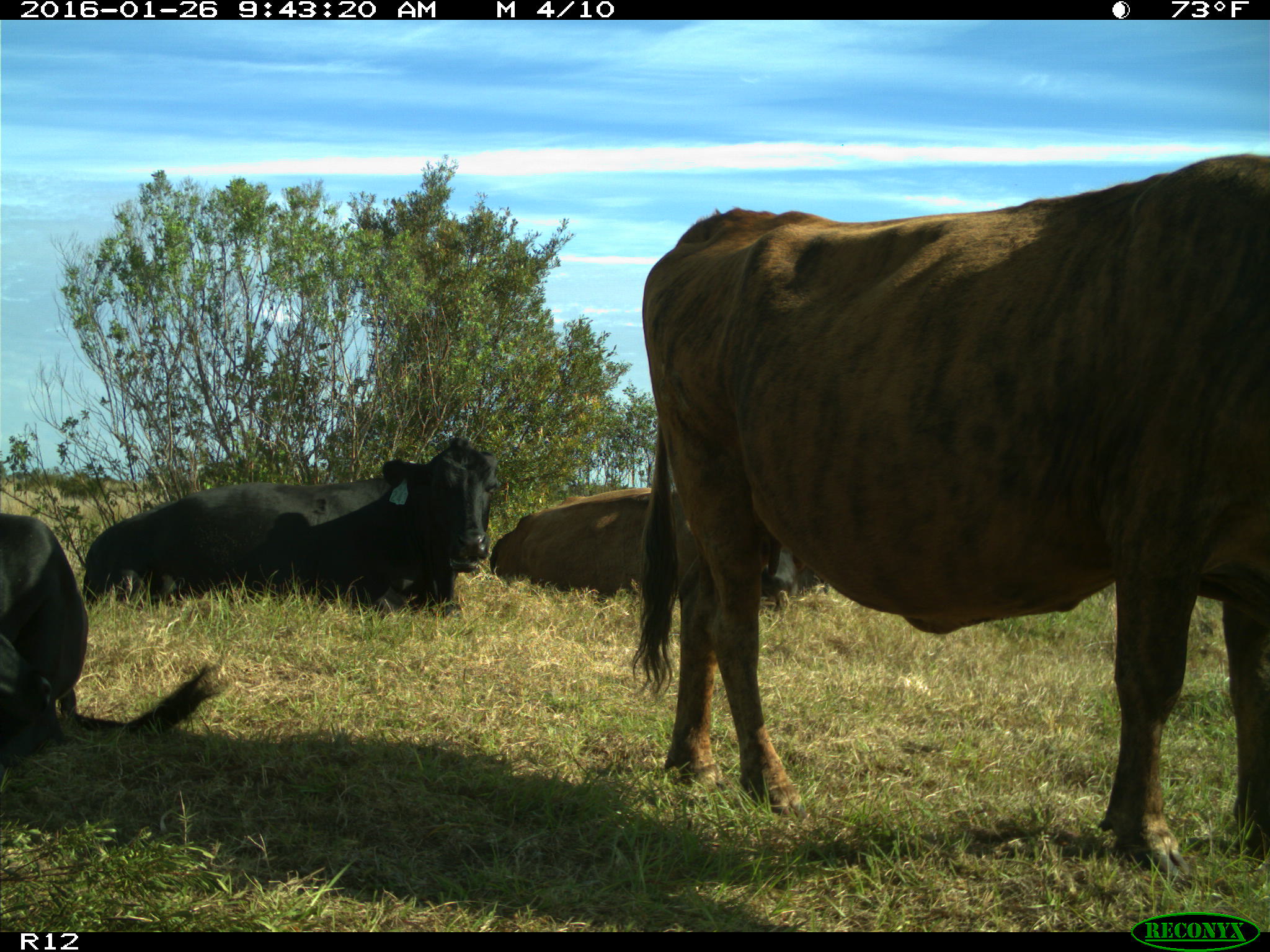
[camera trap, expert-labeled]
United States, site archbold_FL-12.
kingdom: Animalia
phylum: Chordata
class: Mammalia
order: Artiodactyla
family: Bovidae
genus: Bos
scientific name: Bos taurus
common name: domestic cow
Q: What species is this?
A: Bos taurus (domestic cow).